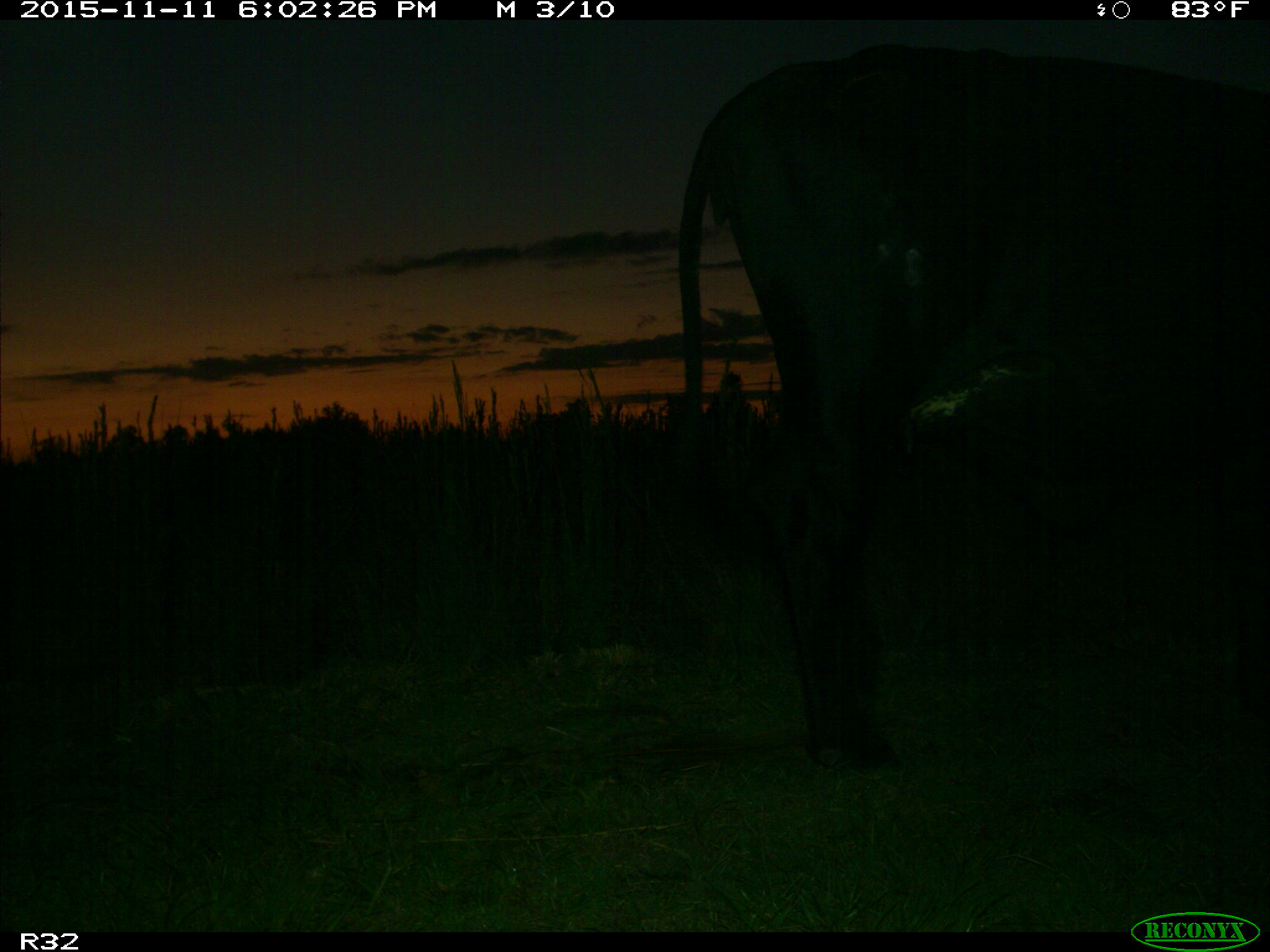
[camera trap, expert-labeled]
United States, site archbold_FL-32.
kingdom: Animalia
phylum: Chordata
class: Mammalia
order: Artiodactyla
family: Bovidae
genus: Bos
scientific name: Bos taurus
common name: domestic cow